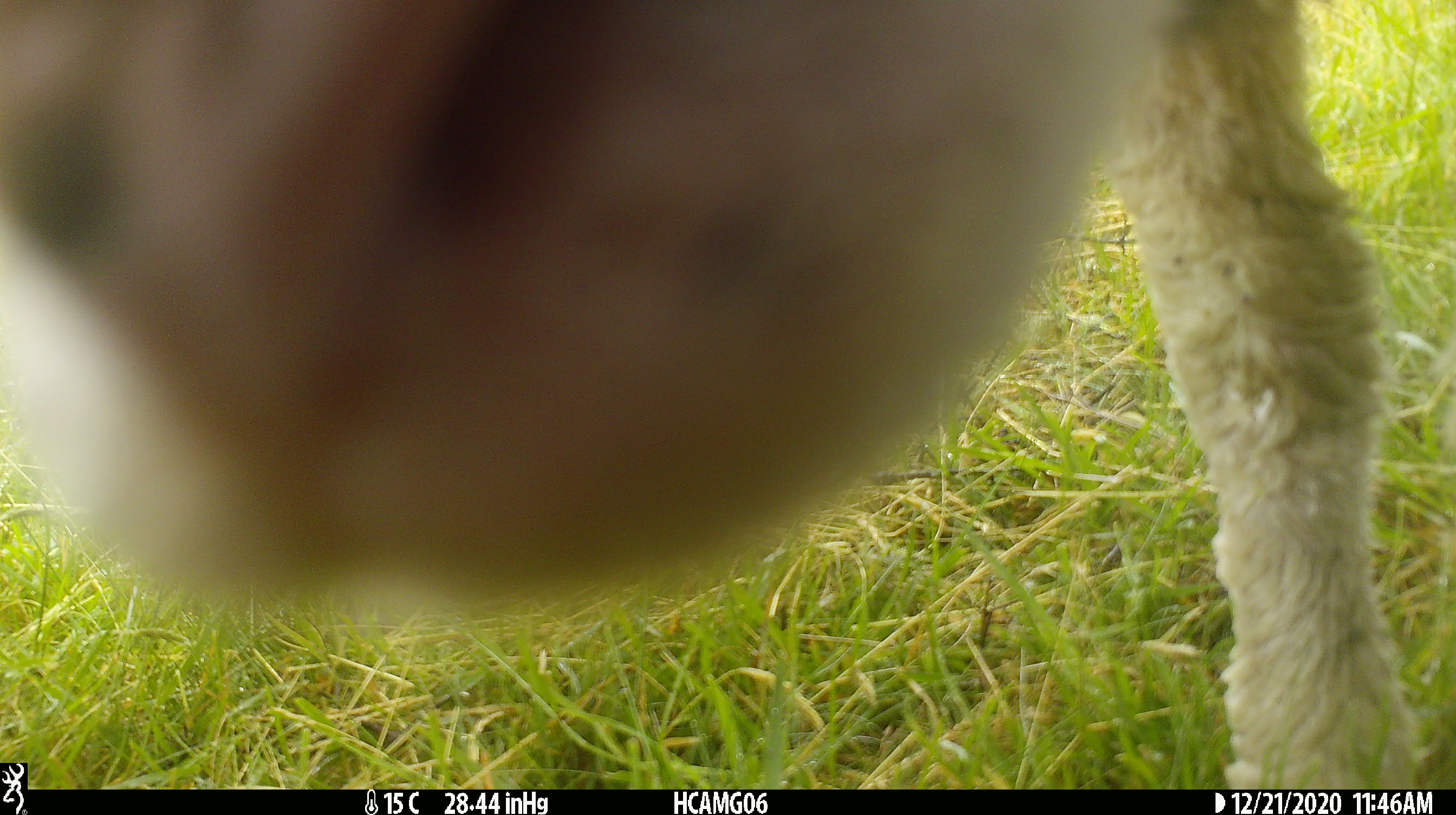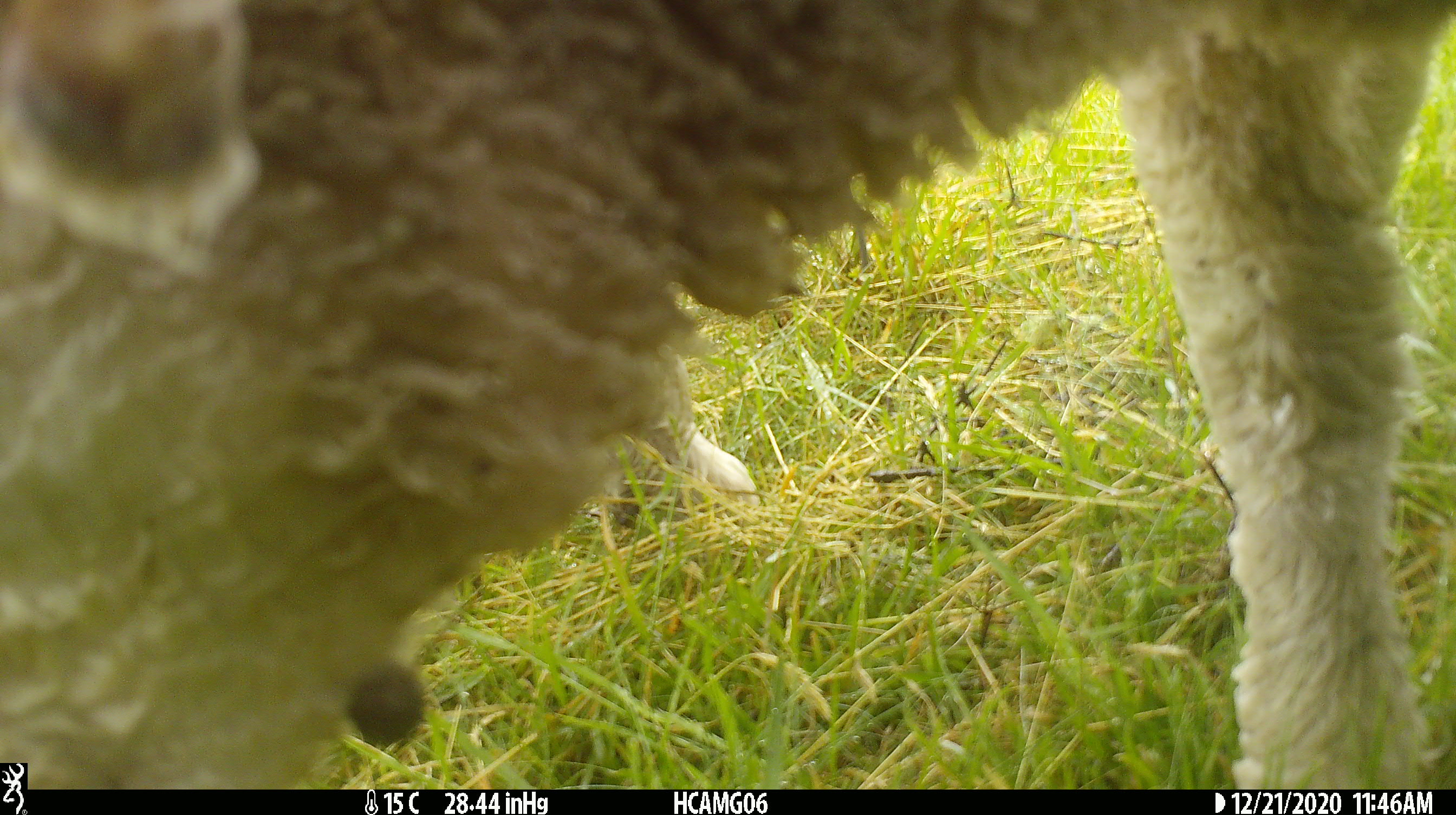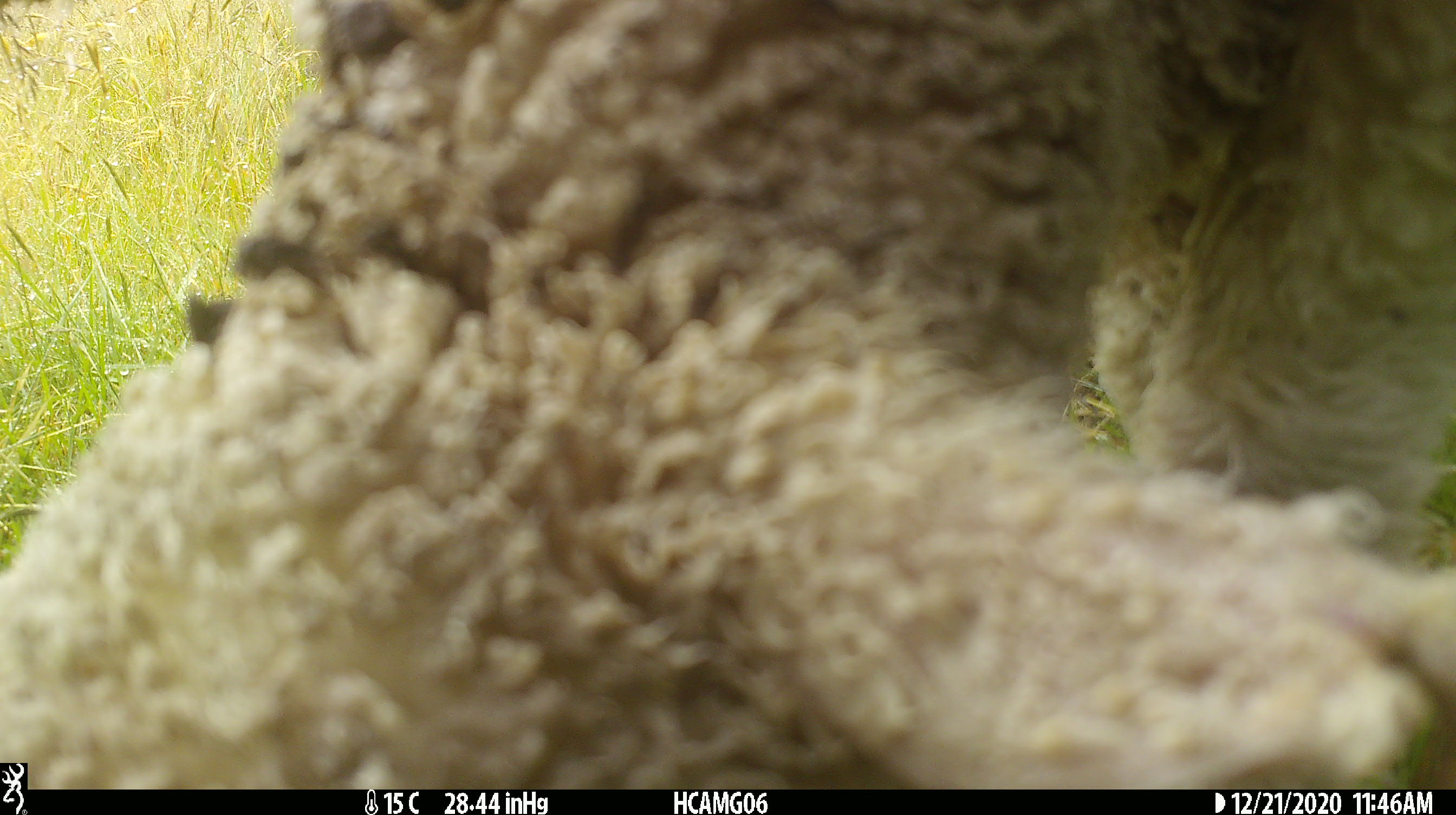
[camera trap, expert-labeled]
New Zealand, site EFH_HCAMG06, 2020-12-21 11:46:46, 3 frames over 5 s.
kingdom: Animalia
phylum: Chordata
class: Mammalia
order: Artiodactyla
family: Bovidae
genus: Ovis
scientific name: Ovis aries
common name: domestic sheep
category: sheep